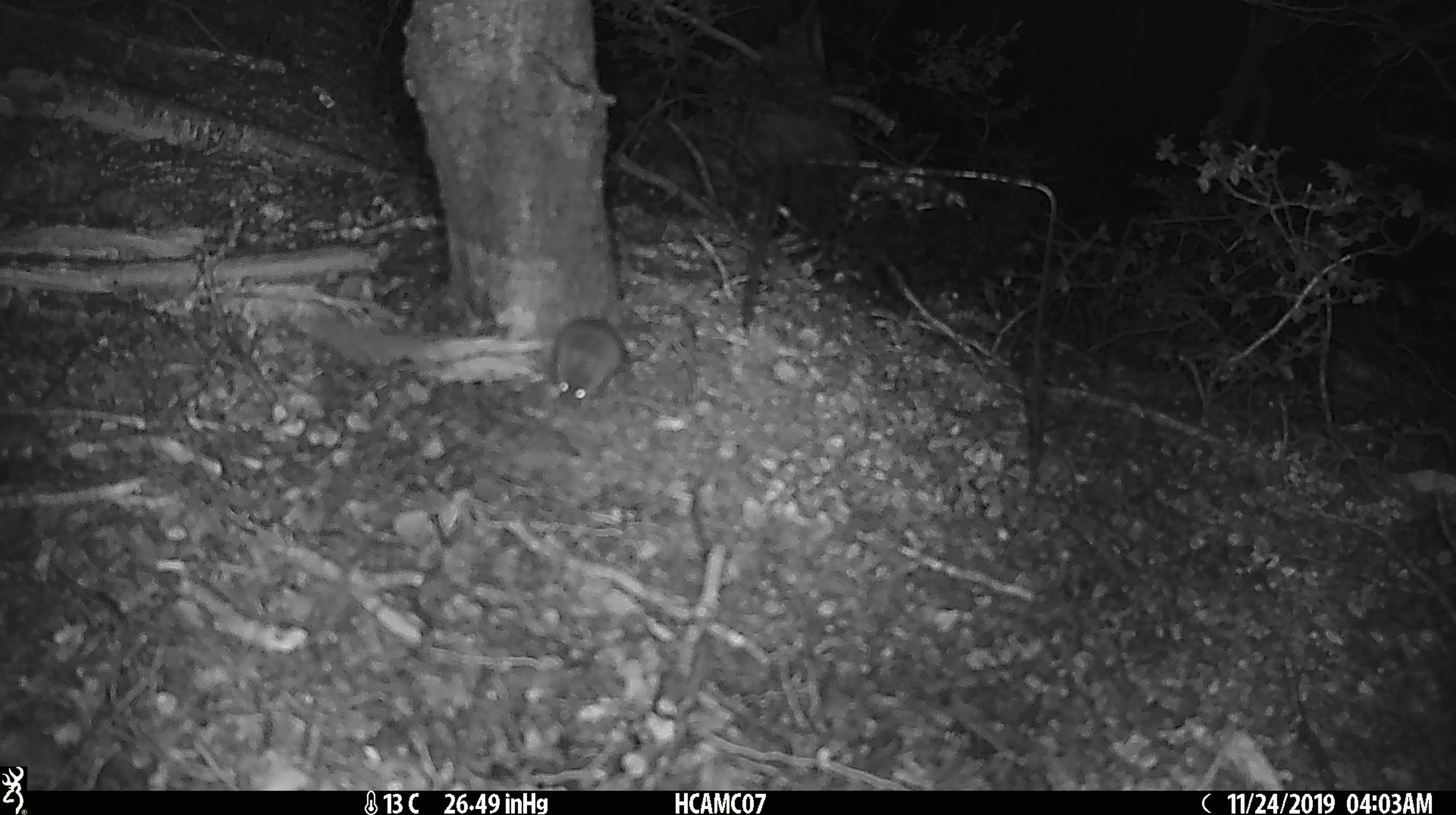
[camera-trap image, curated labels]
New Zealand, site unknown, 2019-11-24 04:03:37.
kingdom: Animalia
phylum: Chordata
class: Mammalia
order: Rodentia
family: Muridae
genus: Mus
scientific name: Mus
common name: mouse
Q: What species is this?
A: Mouse (Mus).